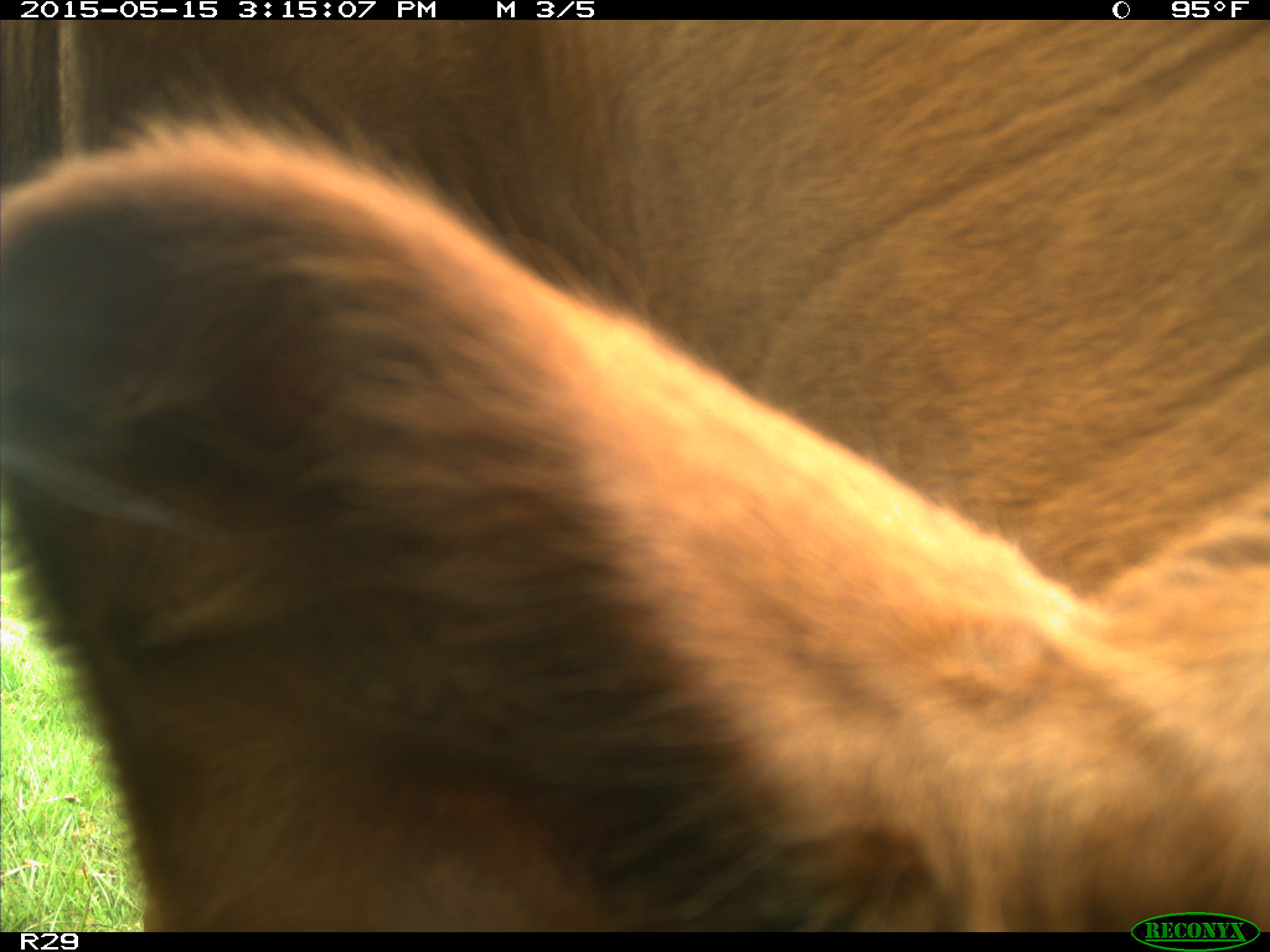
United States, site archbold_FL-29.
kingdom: Animalia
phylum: Chordata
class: Mammalia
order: Artiodactyla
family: Bovidae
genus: Bos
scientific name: Bos taurus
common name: domestic cow